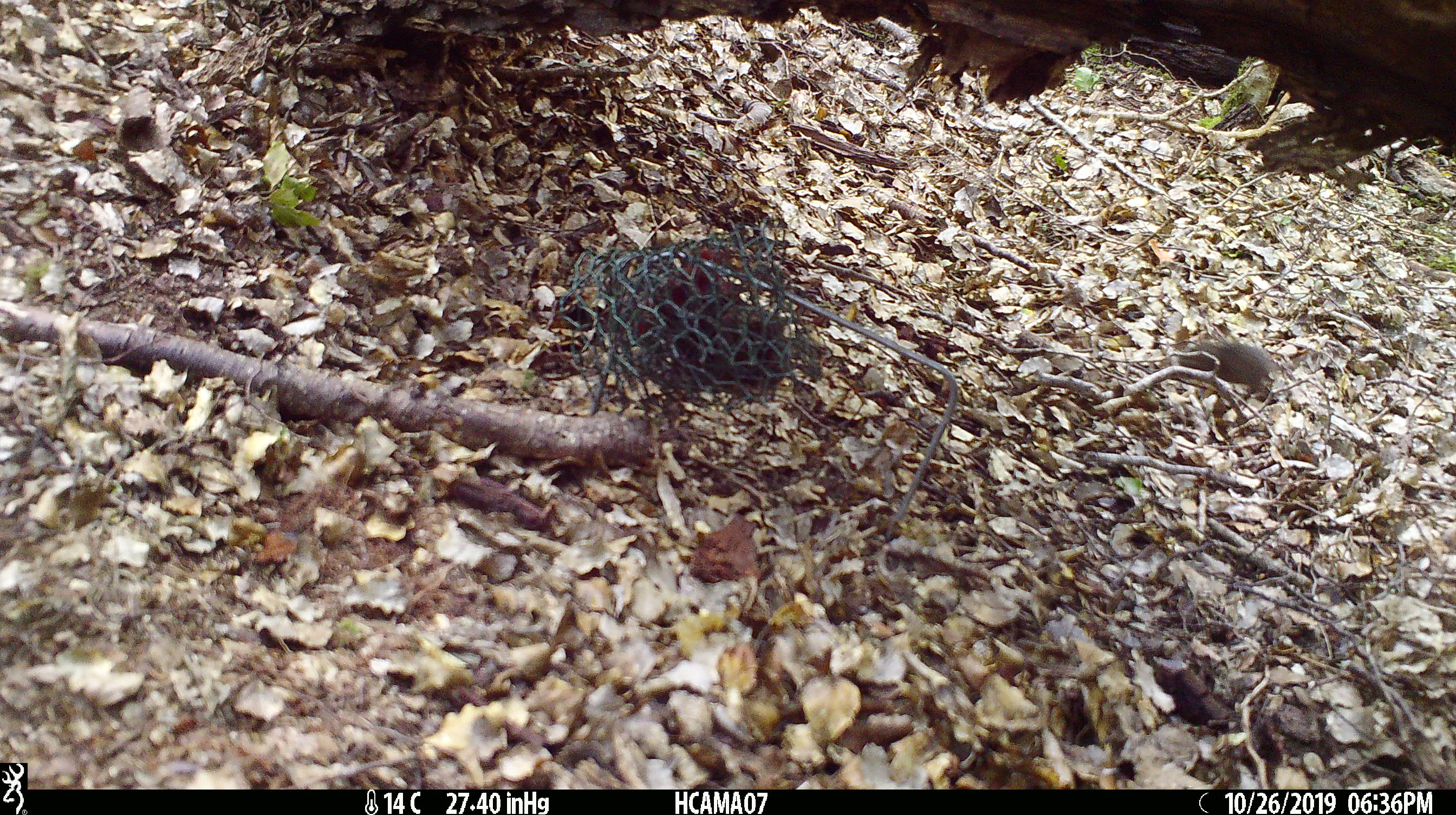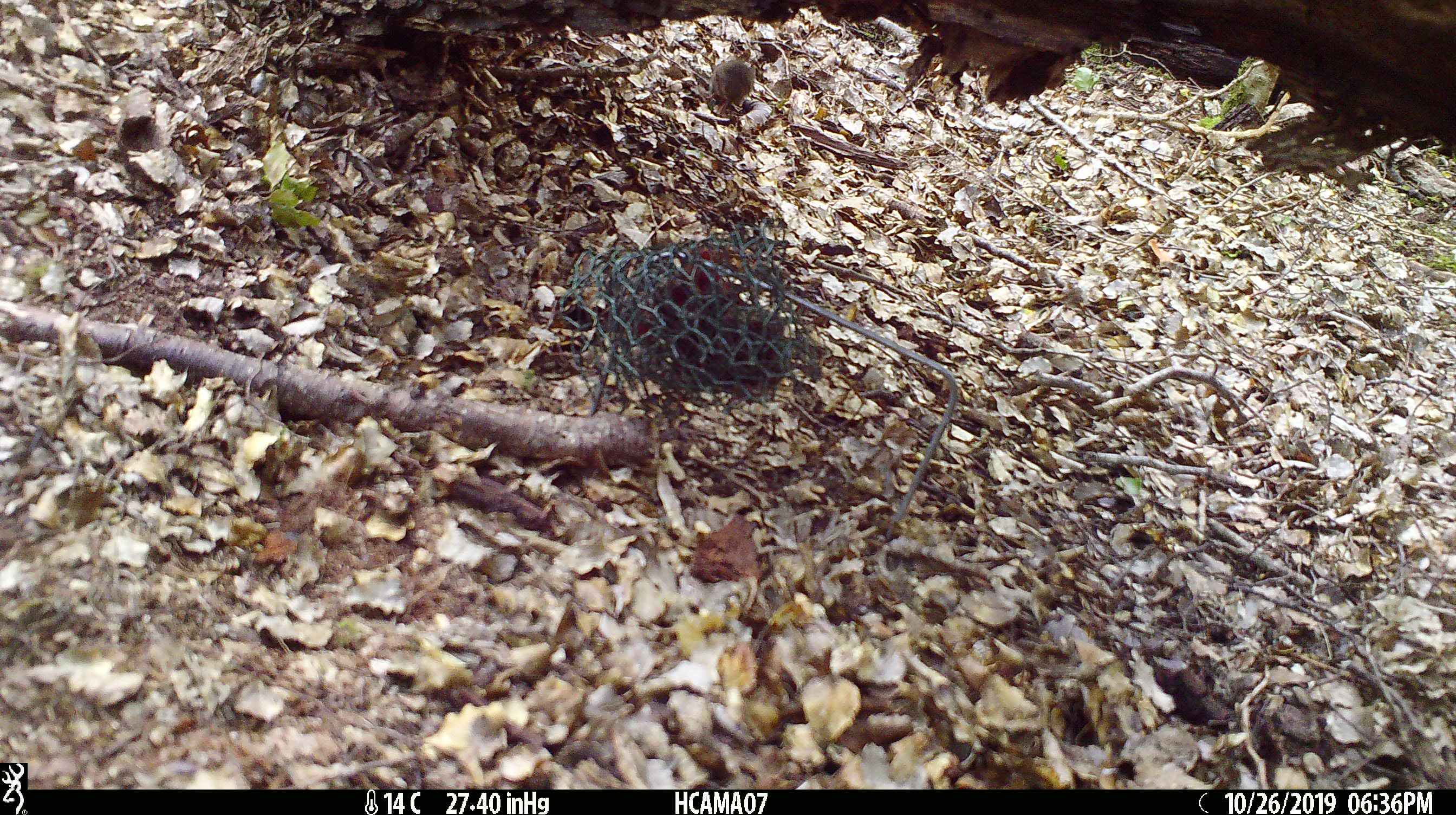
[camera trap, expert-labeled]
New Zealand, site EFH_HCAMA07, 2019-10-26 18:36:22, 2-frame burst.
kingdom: Animalia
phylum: Chordata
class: Mammalia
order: Rodentia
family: Muridae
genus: Mus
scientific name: Mus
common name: mouse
Mouse (Mus).